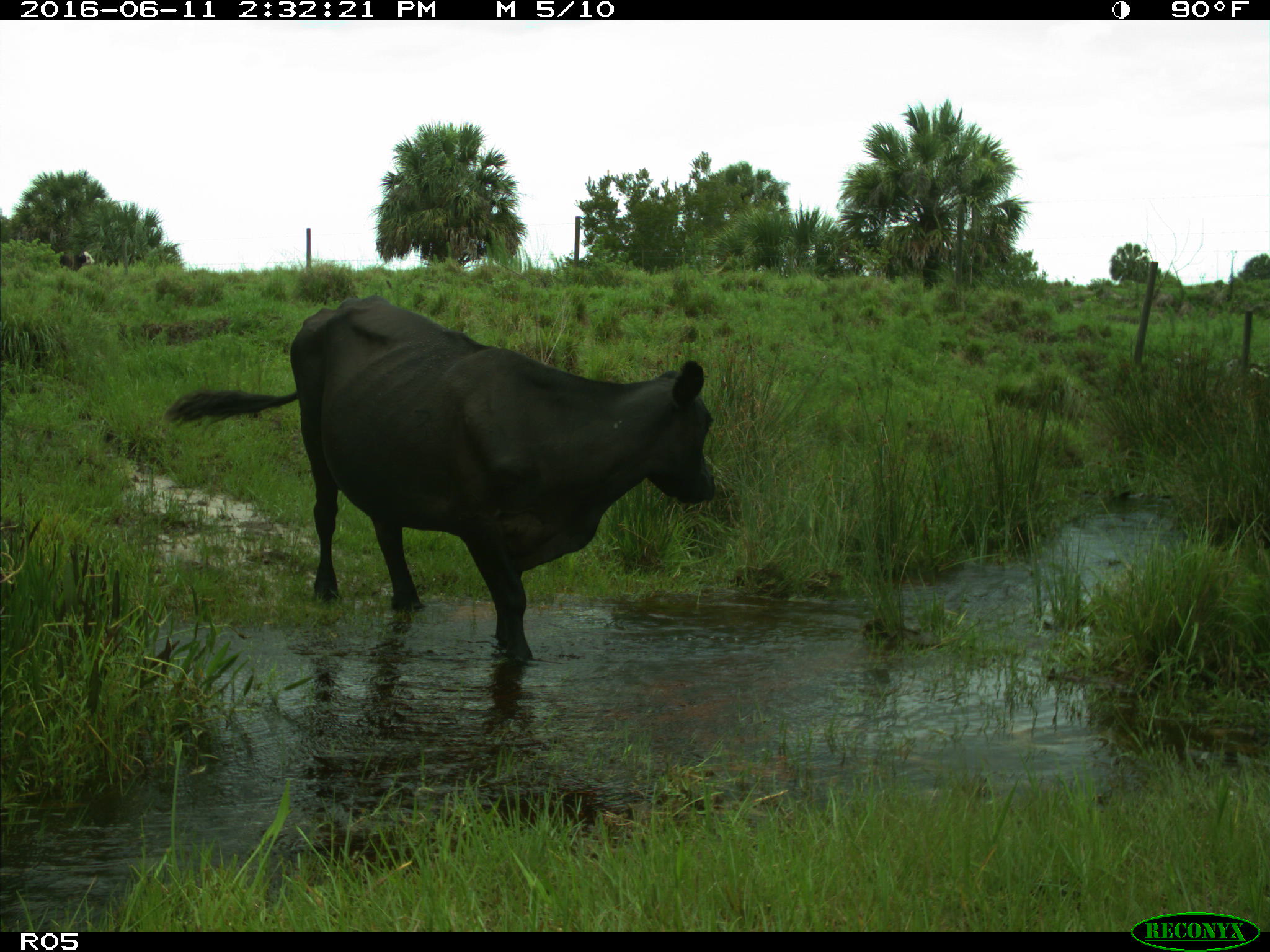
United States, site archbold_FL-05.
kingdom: Animalia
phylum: Chordata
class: Mammalia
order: Artiodactyla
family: Bovidae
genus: Bos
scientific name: Bos taurus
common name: domestic cow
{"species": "Bos taurus (domestic cow)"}